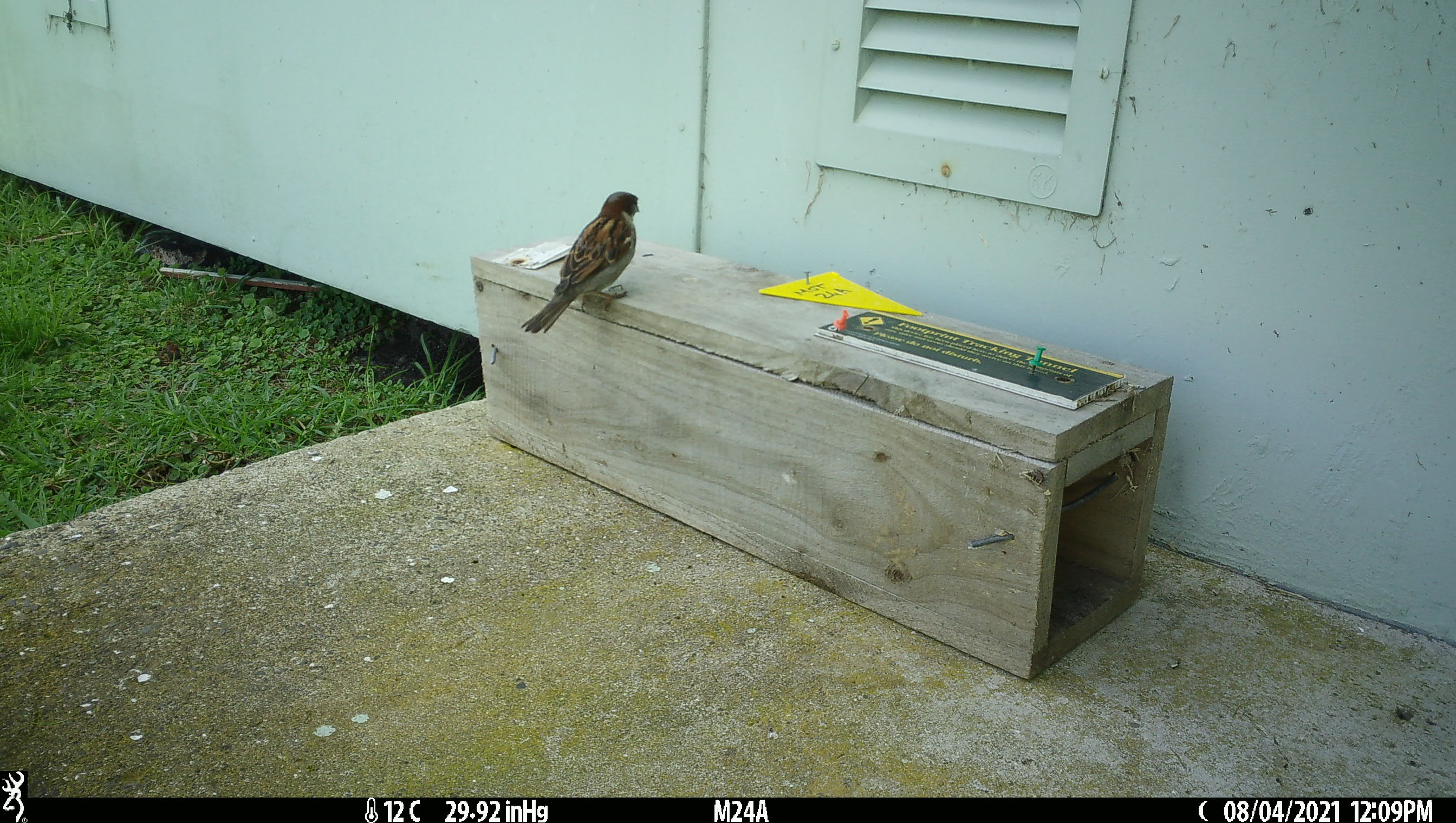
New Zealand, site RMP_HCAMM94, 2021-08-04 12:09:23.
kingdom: Animalia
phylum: Chordata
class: Aves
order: Passeriformes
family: Passeridae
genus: Passer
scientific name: Passer domesticus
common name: house sparrow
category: sparrow